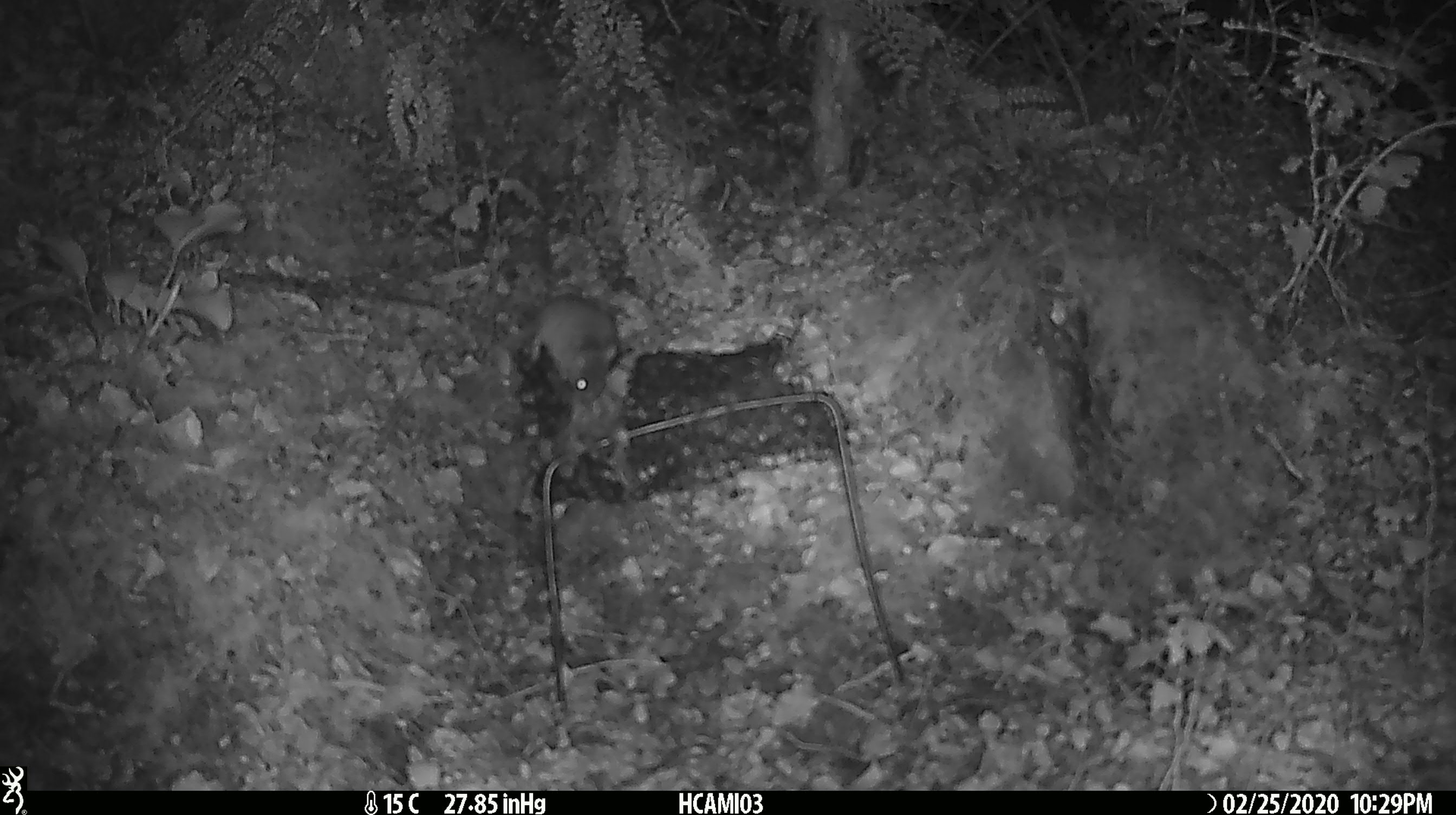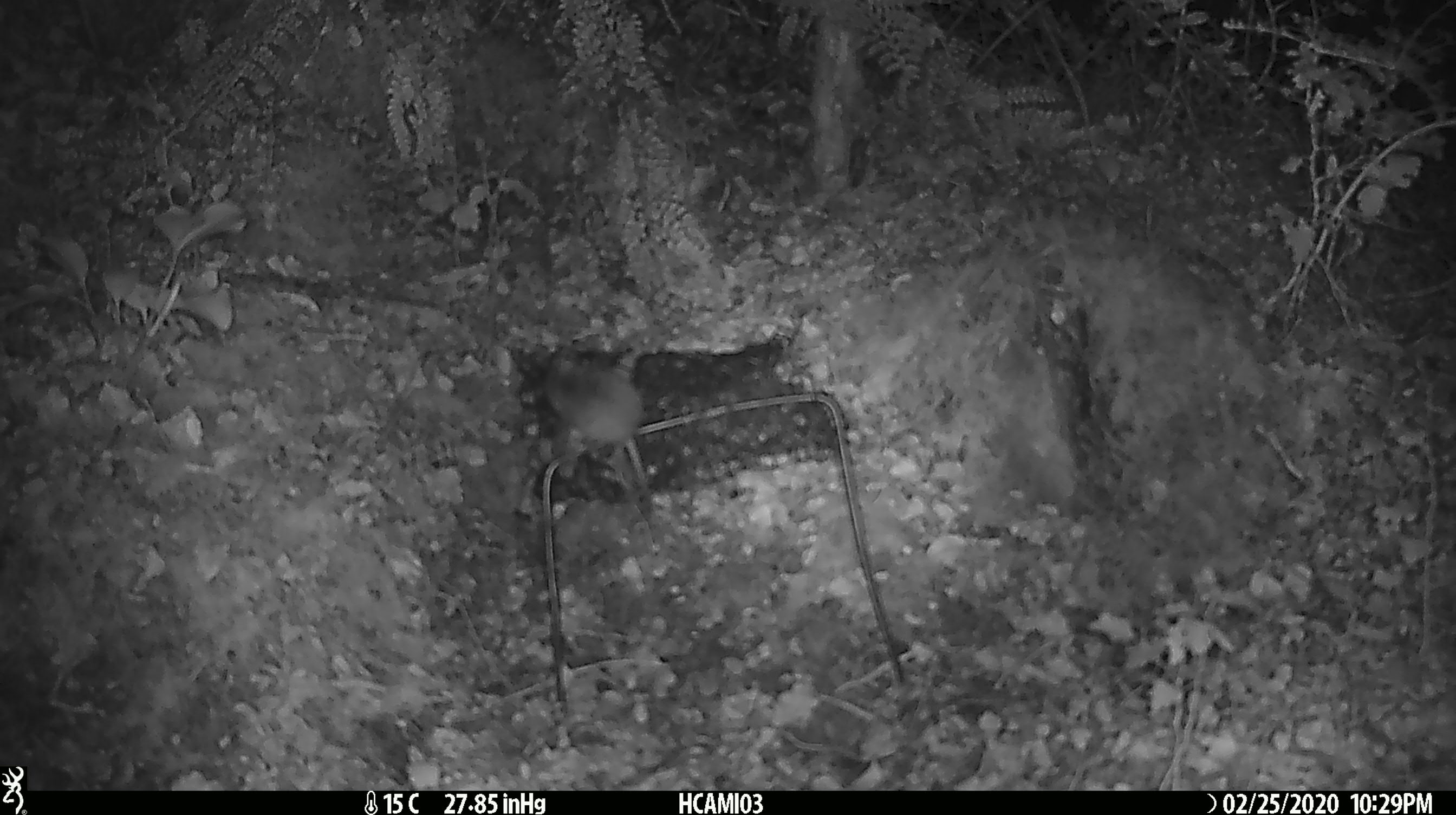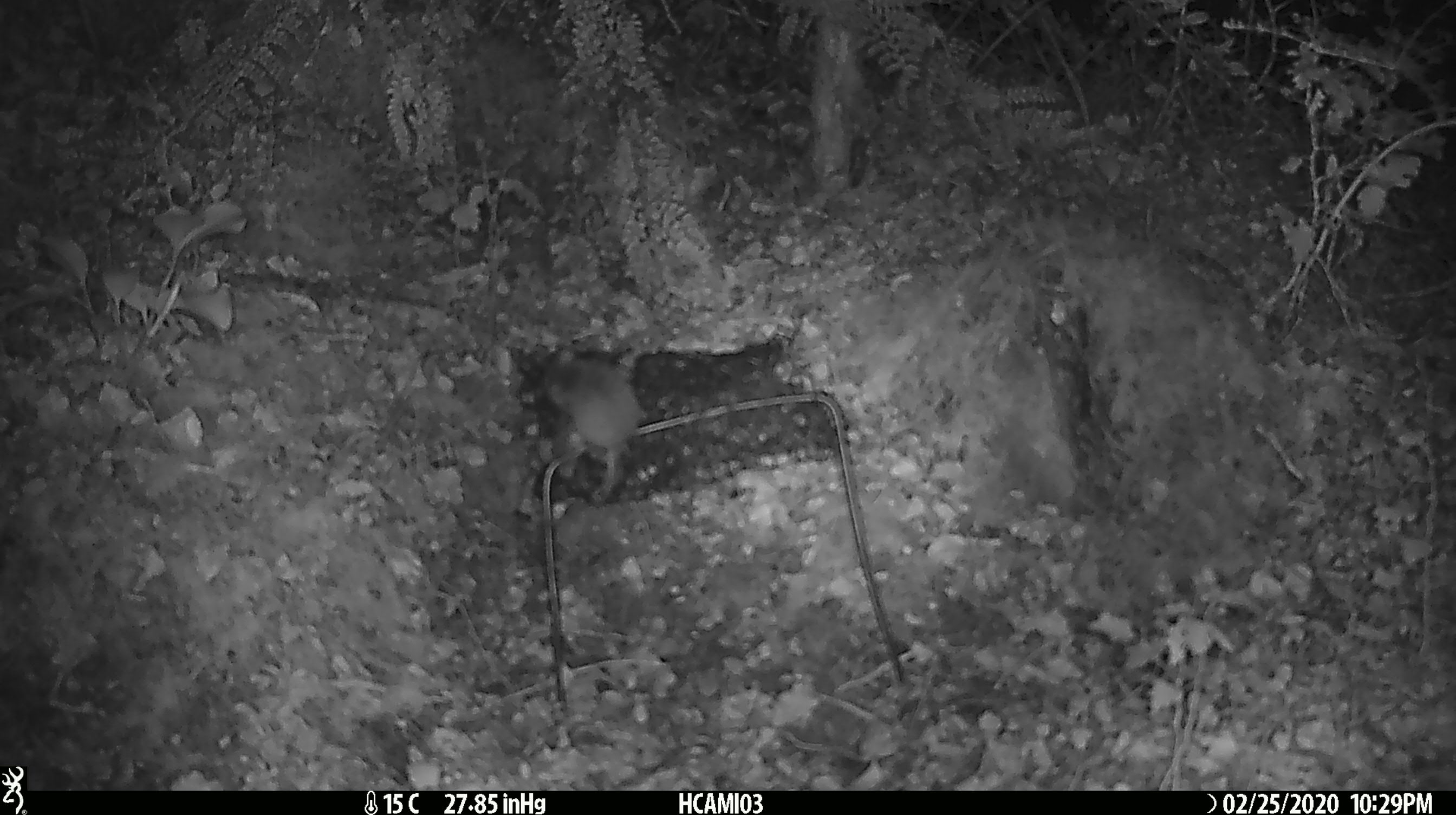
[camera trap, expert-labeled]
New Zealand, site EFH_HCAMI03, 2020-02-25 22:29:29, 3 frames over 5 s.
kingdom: Animalia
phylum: Chordata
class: Mammalia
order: Rodentia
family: Muridae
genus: Mus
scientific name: Mus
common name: mouse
Mouse (Mus).